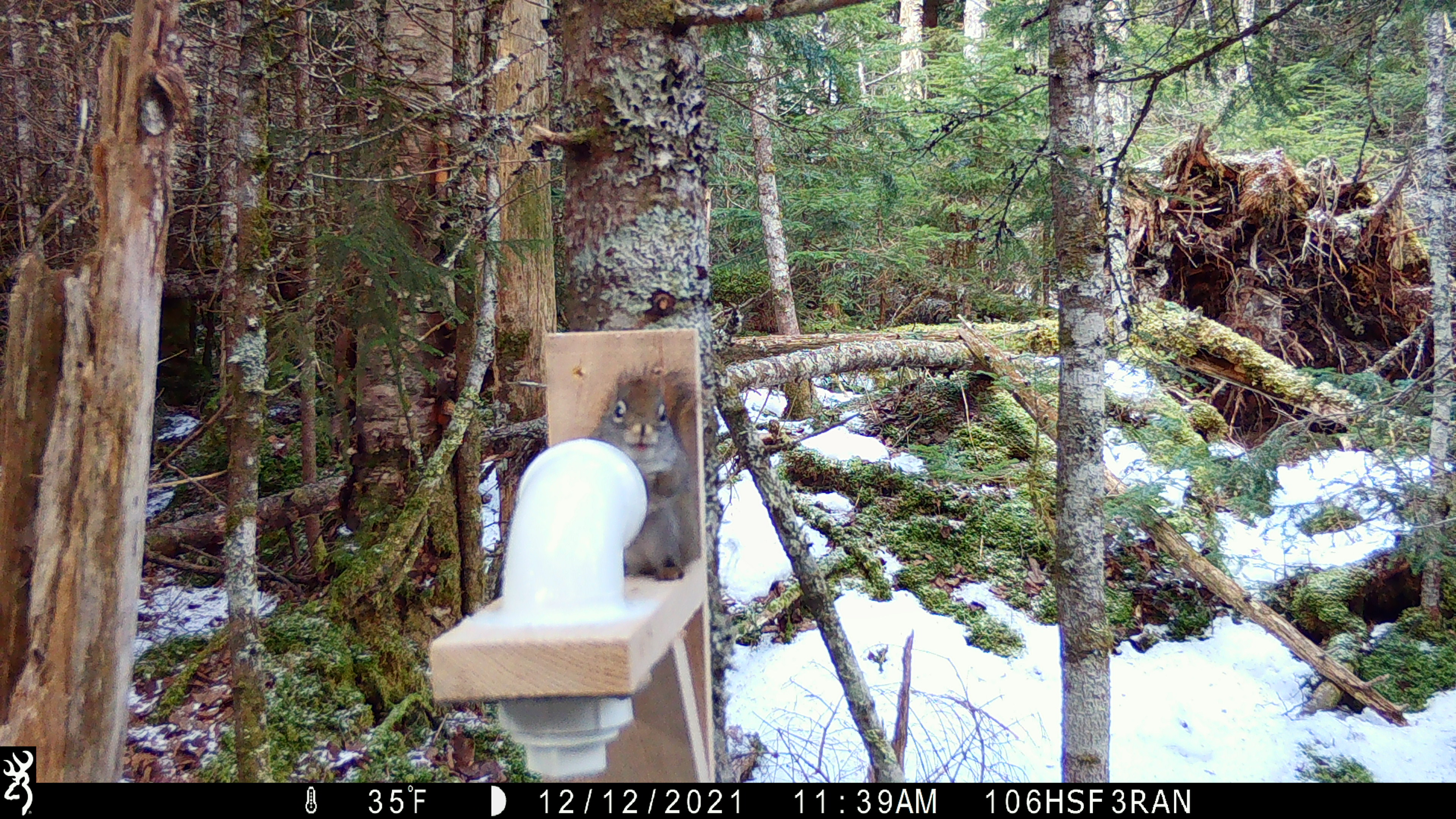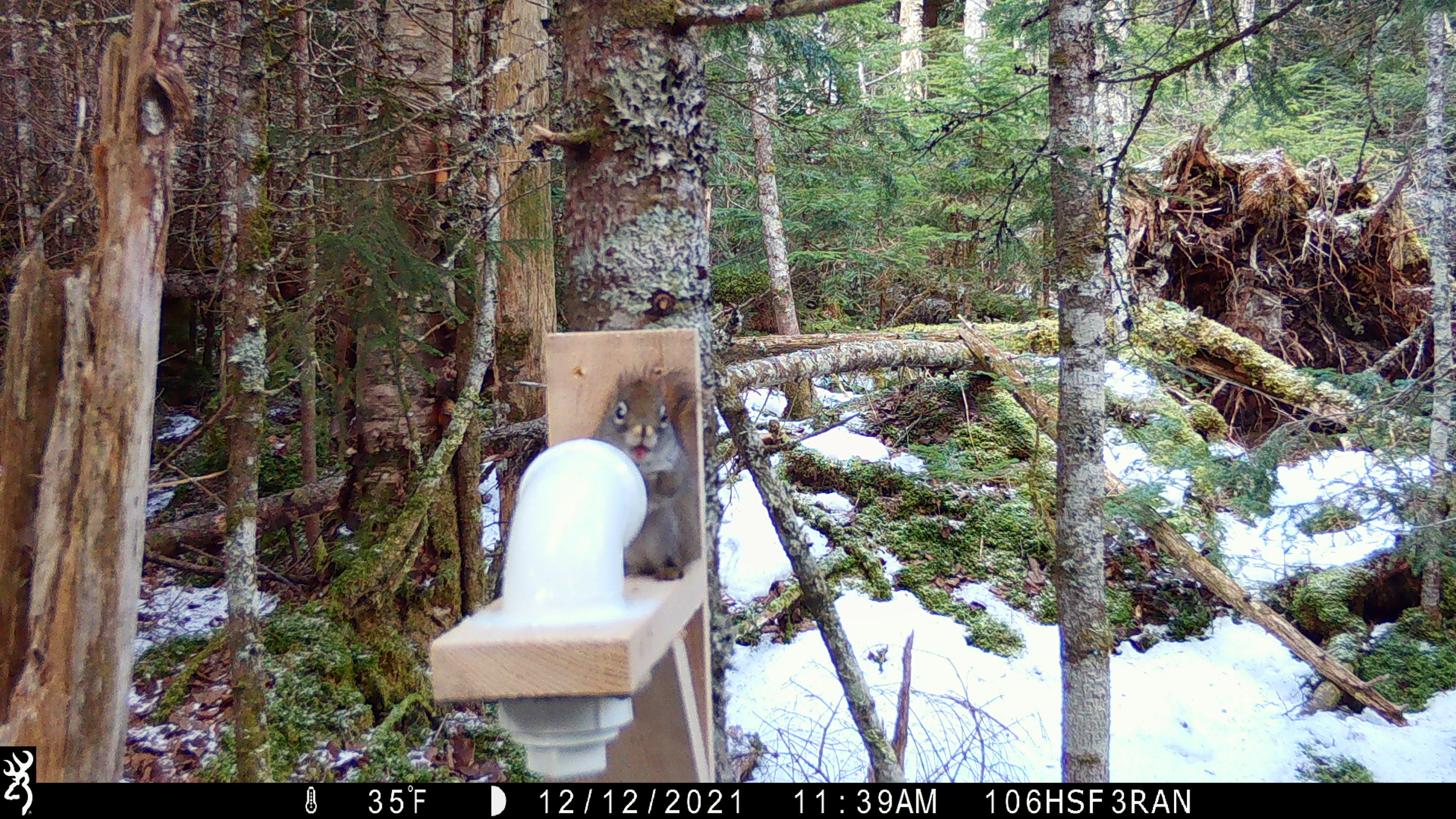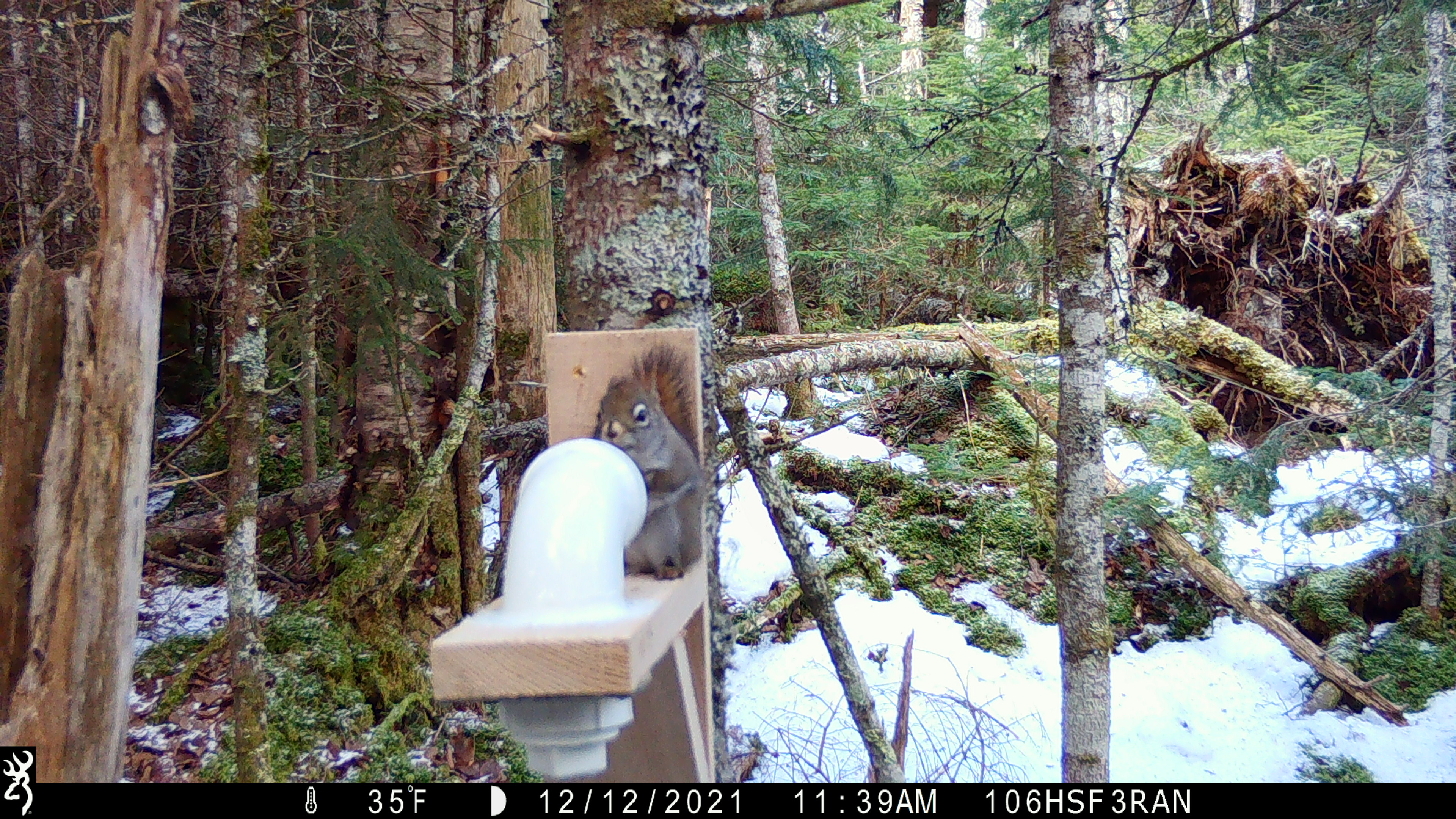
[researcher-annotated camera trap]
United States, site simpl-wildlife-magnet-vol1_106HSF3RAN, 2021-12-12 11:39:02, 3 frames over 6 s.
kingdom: Animalia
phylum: Chordata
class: Mammalia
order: Rodentia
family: Sciuridae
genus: Tamiasciurus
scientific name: Tamiasciurus hudsonicus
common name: red squirrel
Red squirrel (Tamiasciurus hudsonicus).